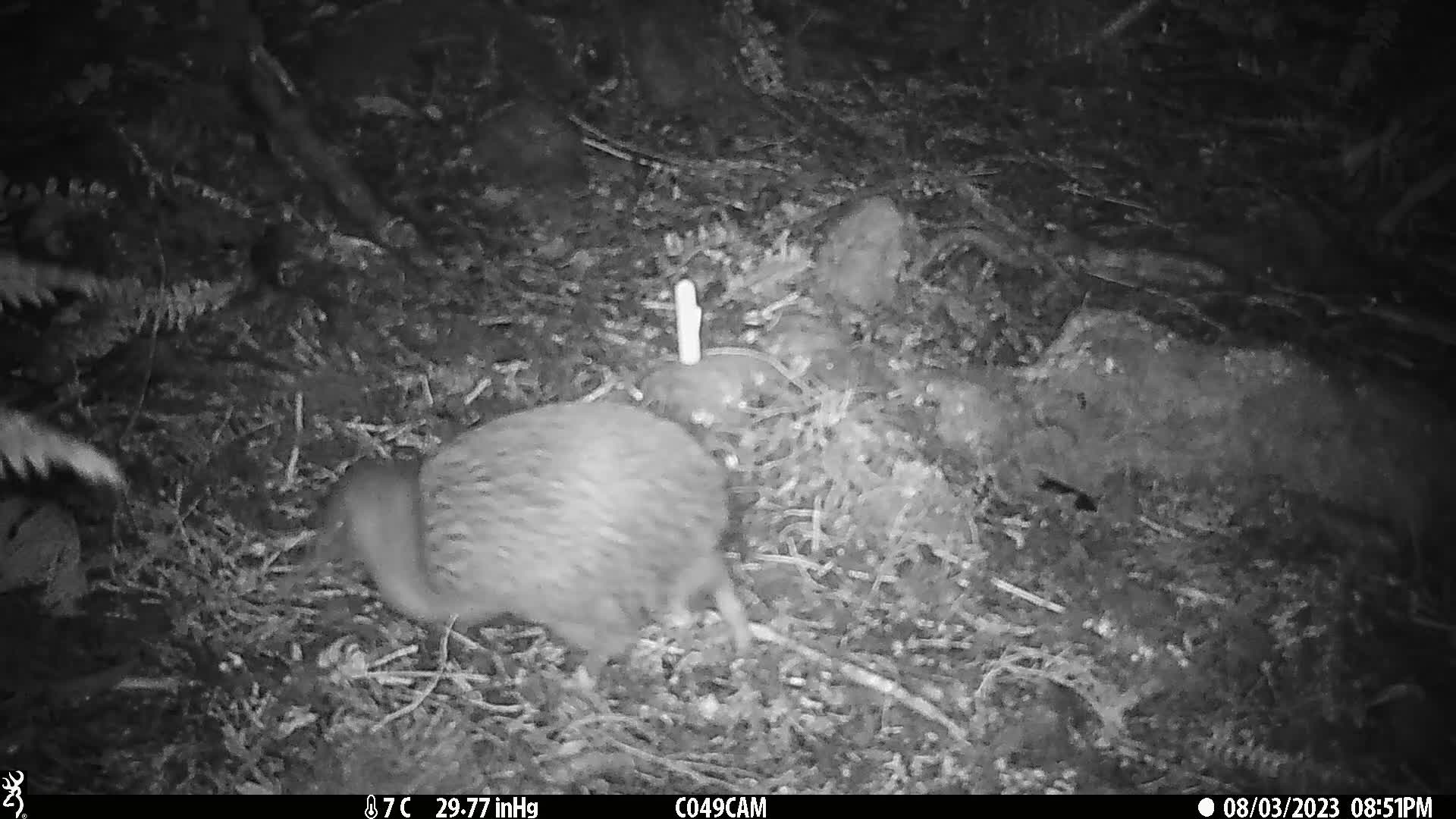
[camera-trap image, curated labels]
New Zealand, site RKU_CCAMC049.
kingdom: Animalia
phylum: Chordata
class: Aves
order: Apterygiformes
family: Apterygidae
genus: Apteryx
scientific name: Apteryx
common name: kiwi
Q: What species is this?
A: Kiwi (Apteryx).